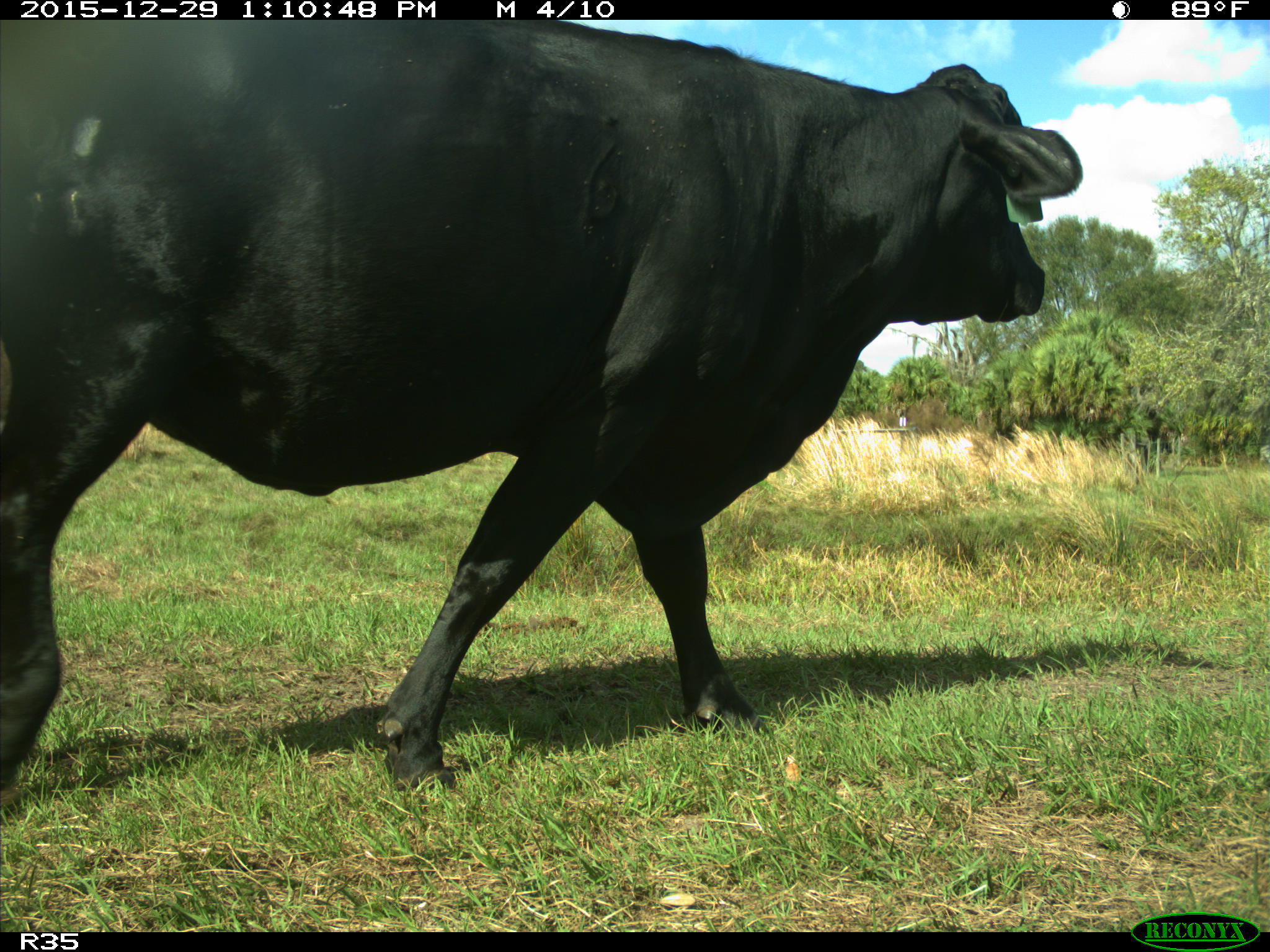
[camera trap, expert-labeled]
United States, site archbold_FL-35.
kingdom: Animalia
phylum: Chordata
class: Mammalia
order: Artiodactyla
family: Bovidae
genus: Bos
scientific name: Bos taurus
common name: domestic cow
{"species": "Bos taurus (domestic cow)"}